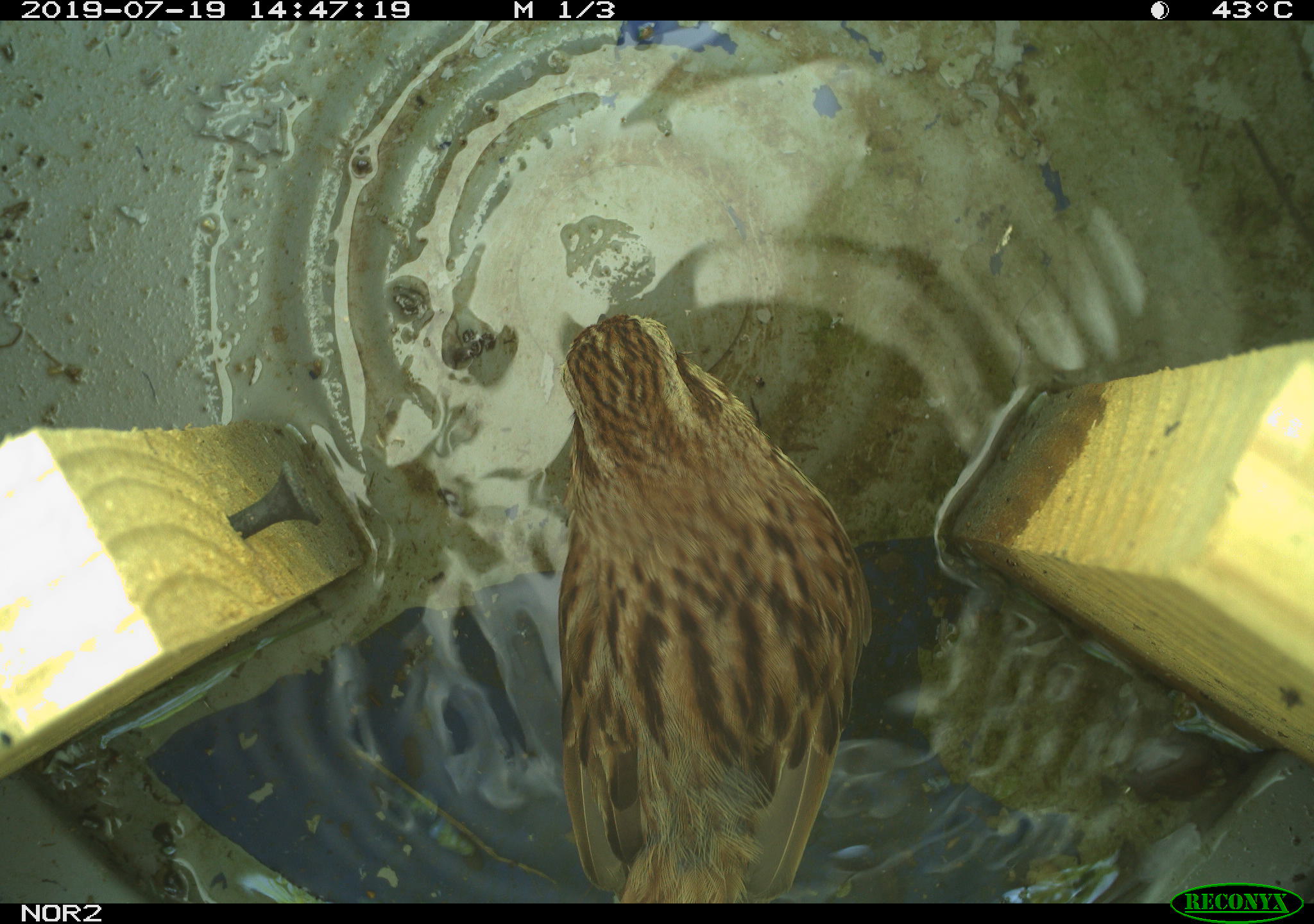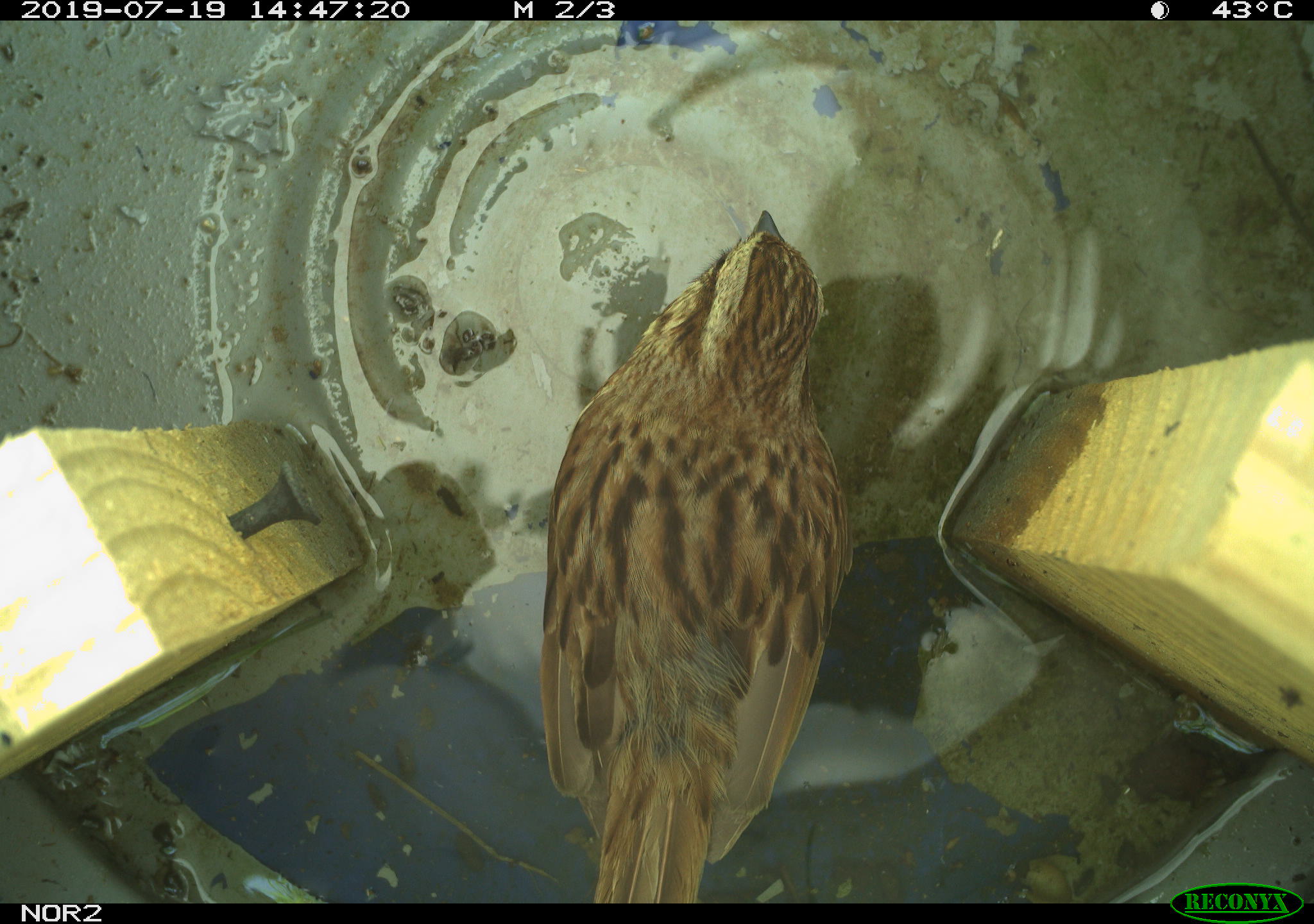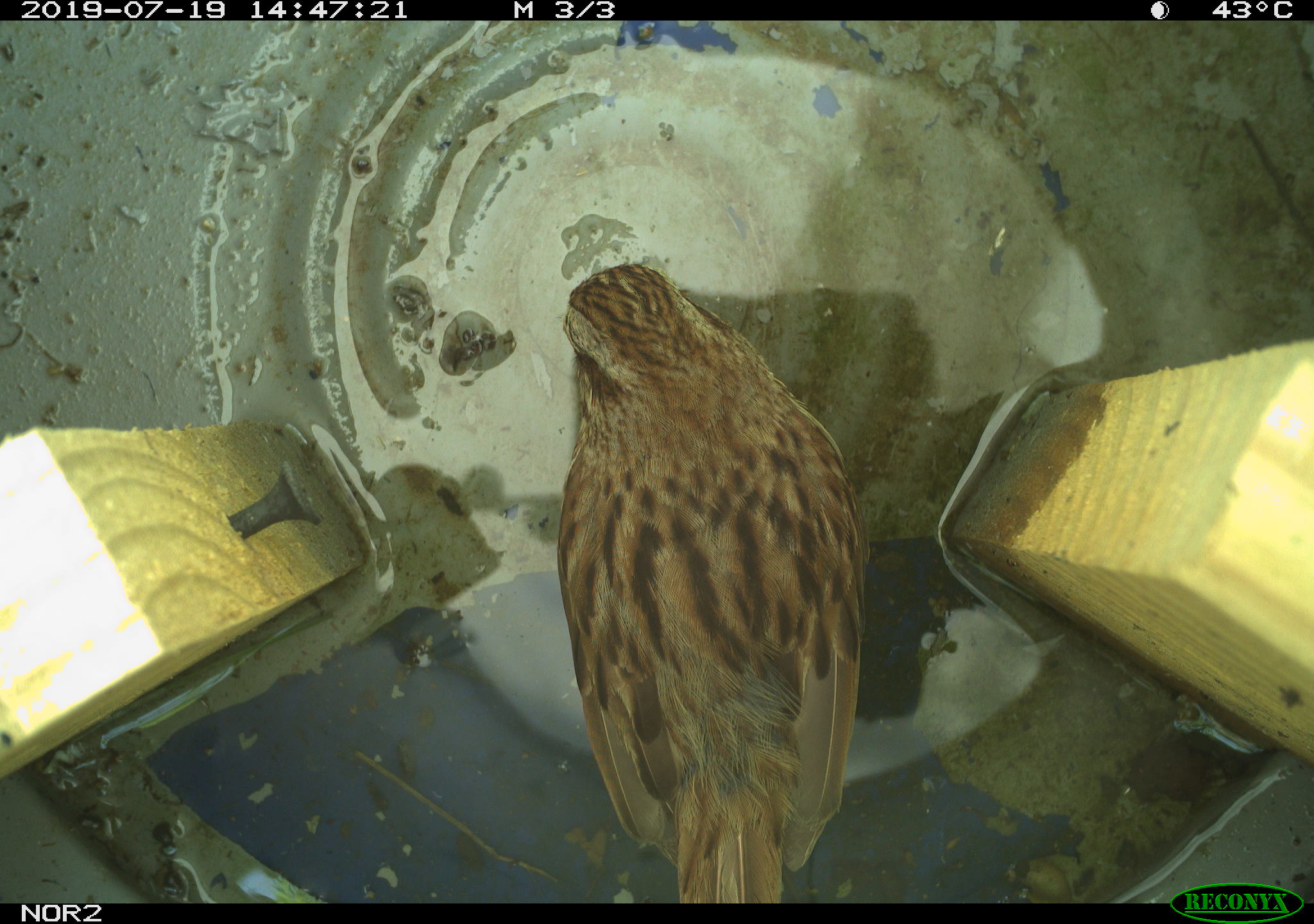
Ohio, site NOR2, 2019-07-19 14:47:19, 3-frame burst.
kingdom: Animalia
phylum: Chordata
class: Aves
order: Passeriformes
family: Passerellidae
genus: Melospiza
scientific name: Melospiza melodia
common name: song sparrow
Song sparrow (Melospiza melodia).